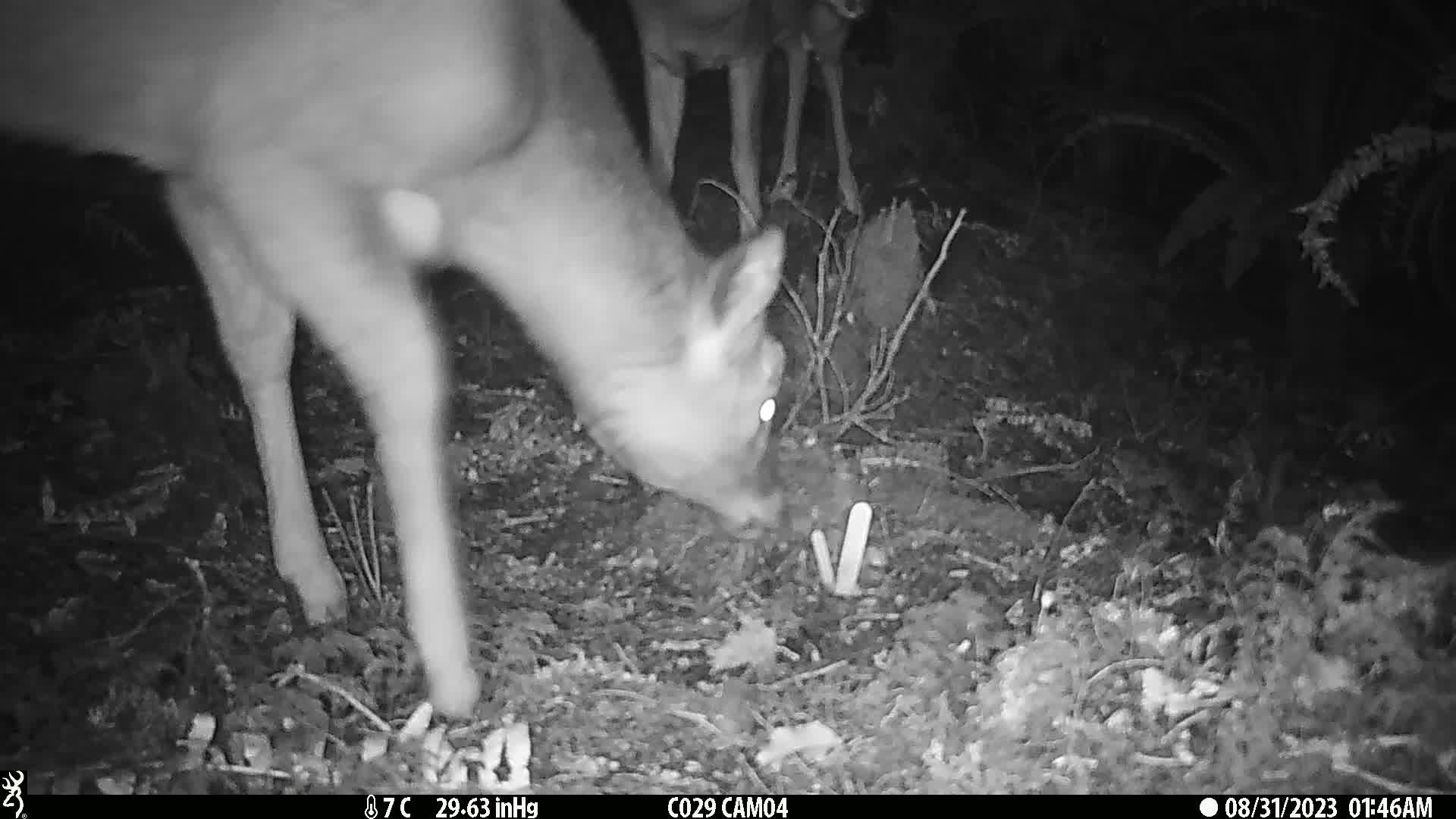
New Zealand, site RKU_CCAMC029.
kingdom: Animalia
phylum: Chordata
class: Mammalia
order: Artiodactyla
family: Cervidae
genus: Odocoileus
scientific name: Odocoileus virginianus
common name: white-tailed deer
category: white tailed deer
White tailed deer (white-tailed deer) (Odocoileus virginianus).